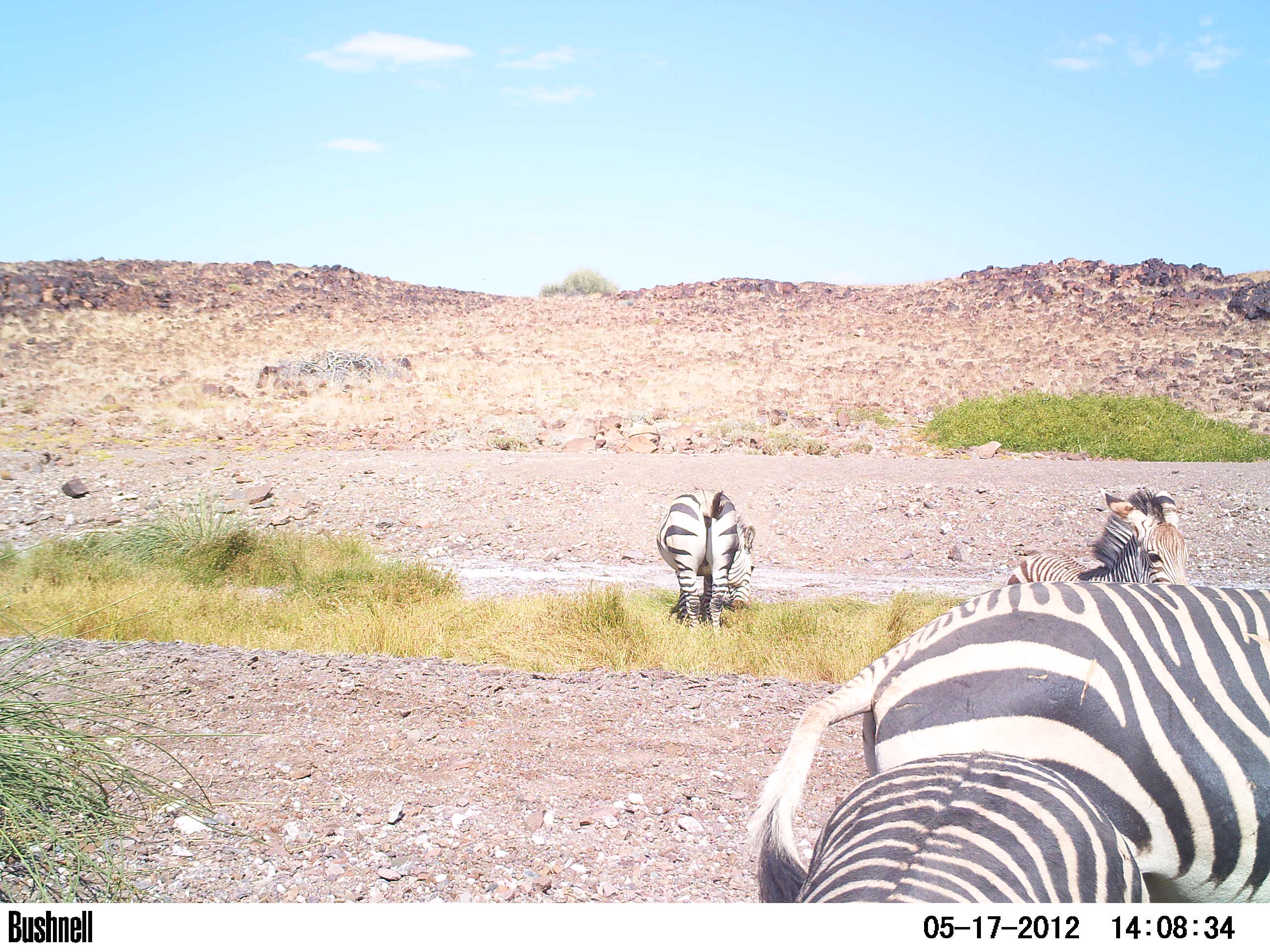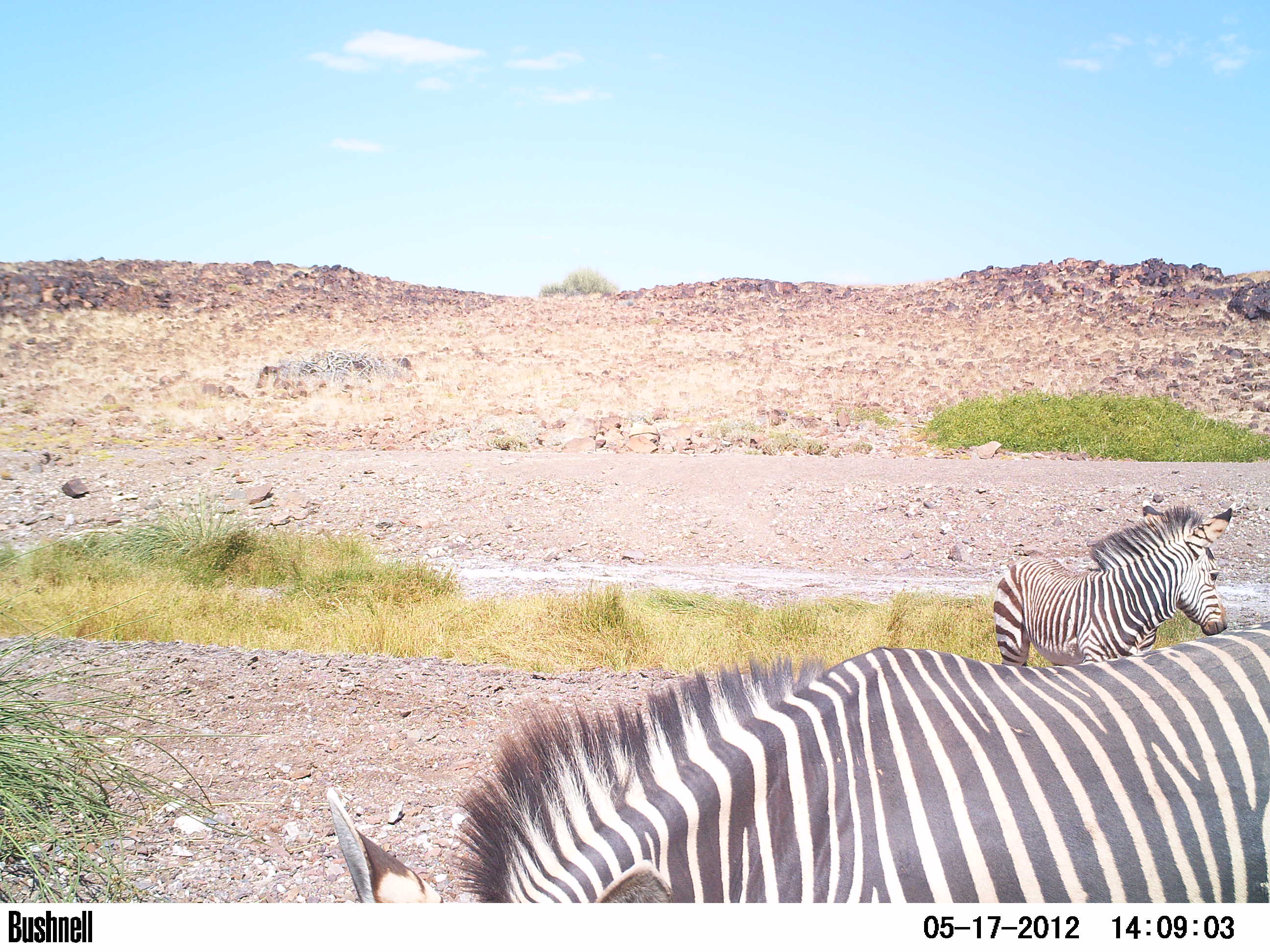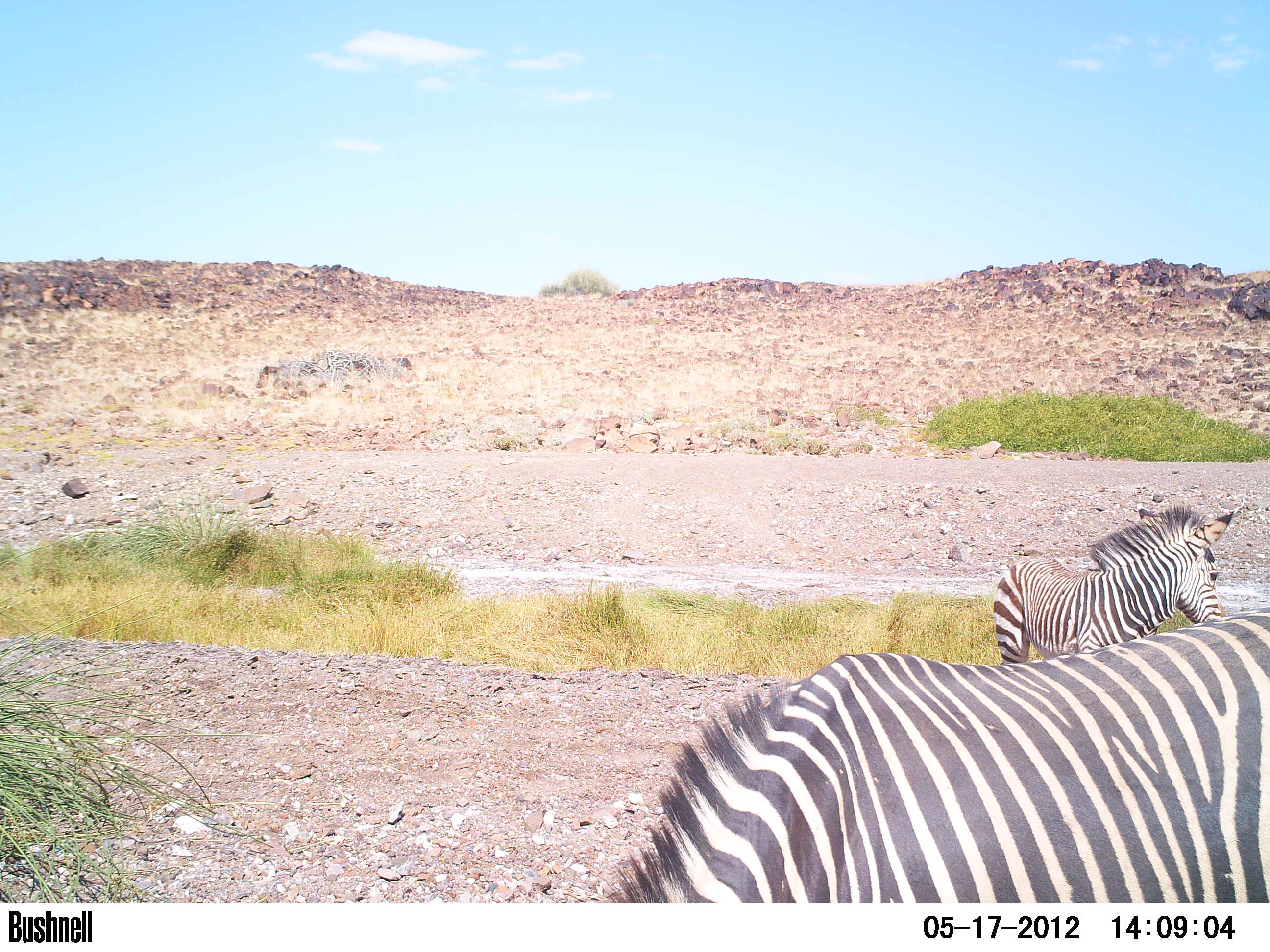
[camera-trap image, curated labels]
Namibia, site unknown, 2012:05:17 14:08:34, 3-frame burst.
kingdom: Animalia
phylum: Chordata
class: Mammalia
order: Perissodactyla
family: Equidae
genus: Equus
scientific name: Equus zebra hartmannae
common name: hartmann's mountain zebra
Equus zebra hartmannae (hartmann's mountain zebra).